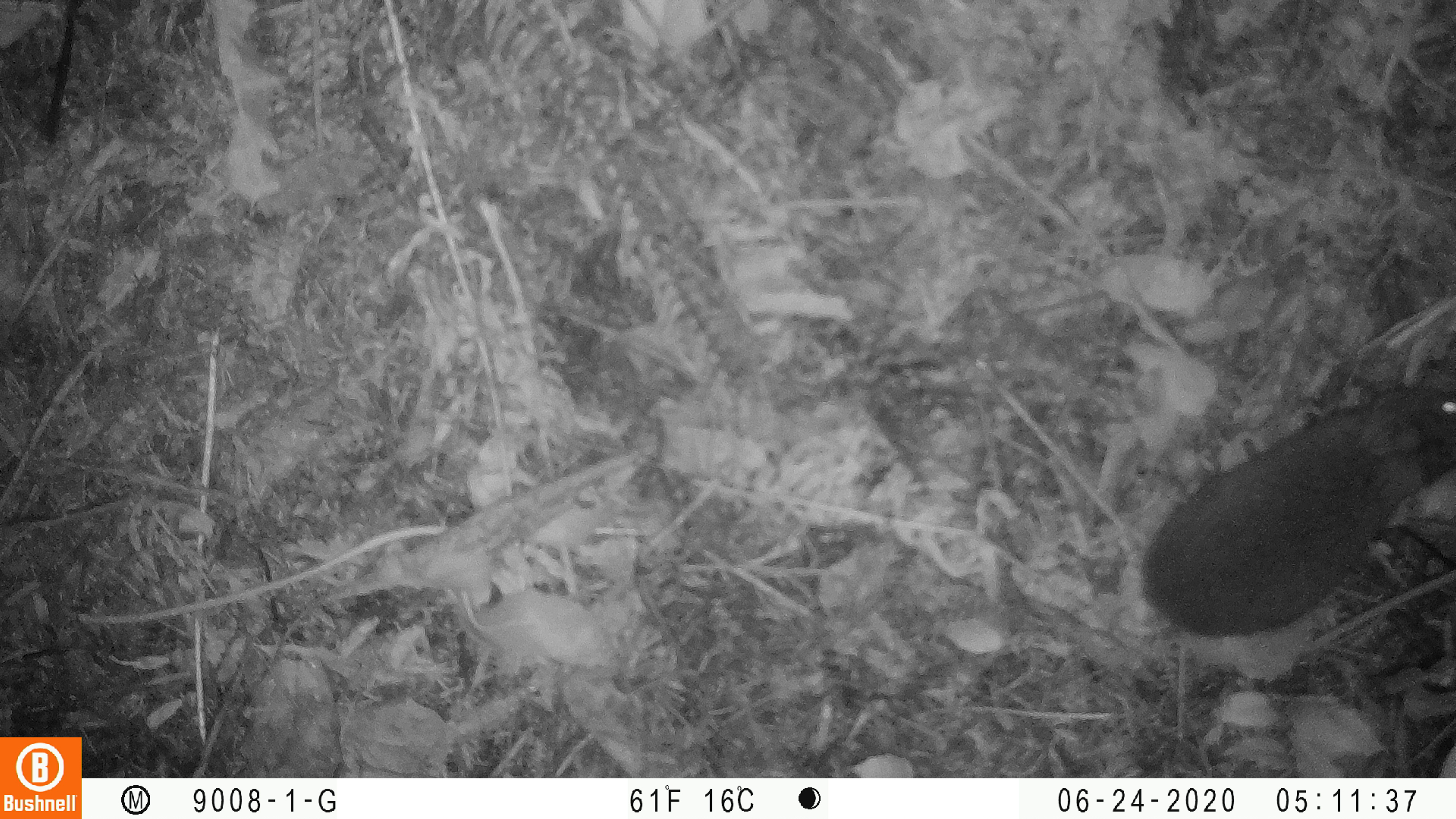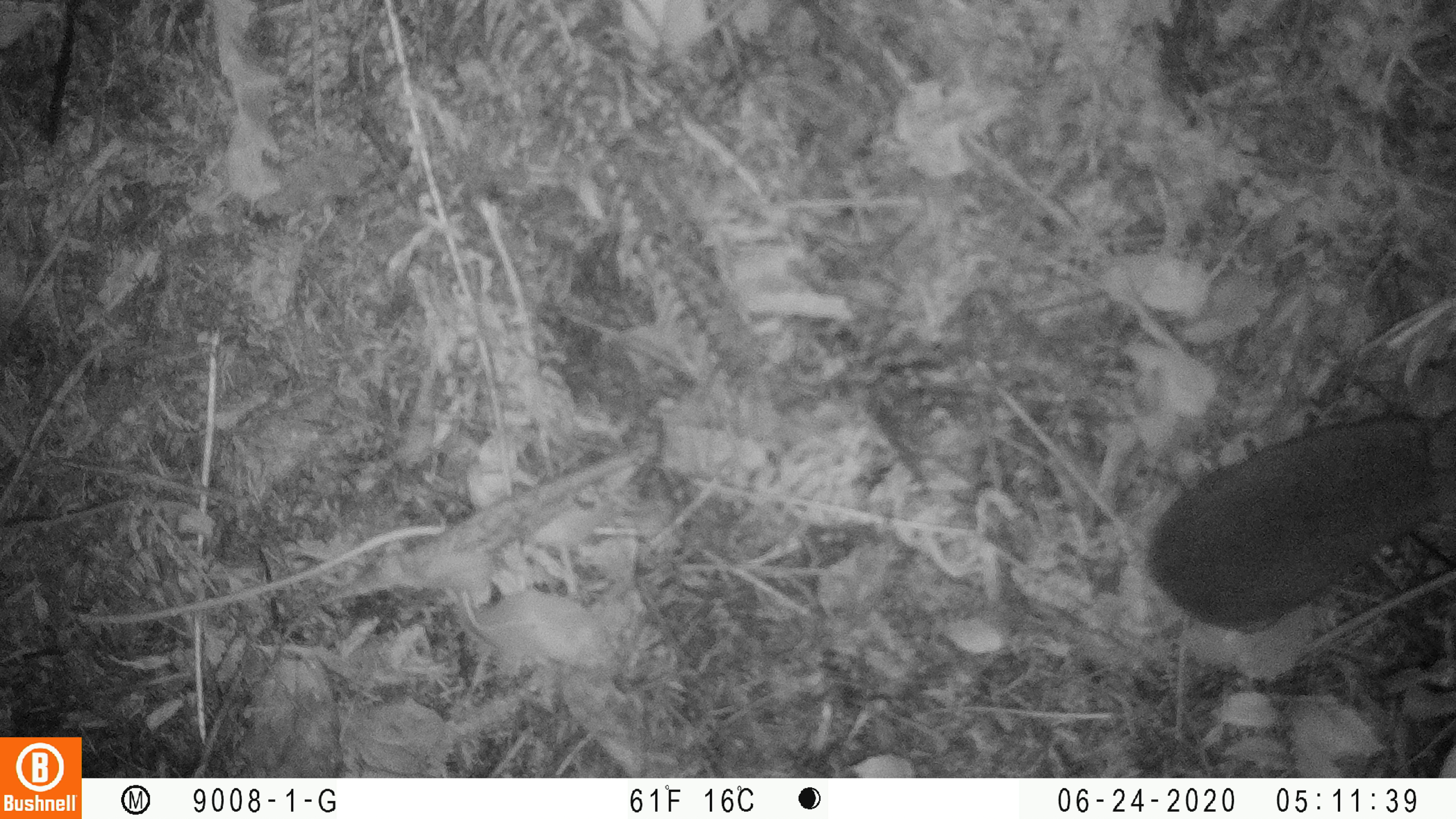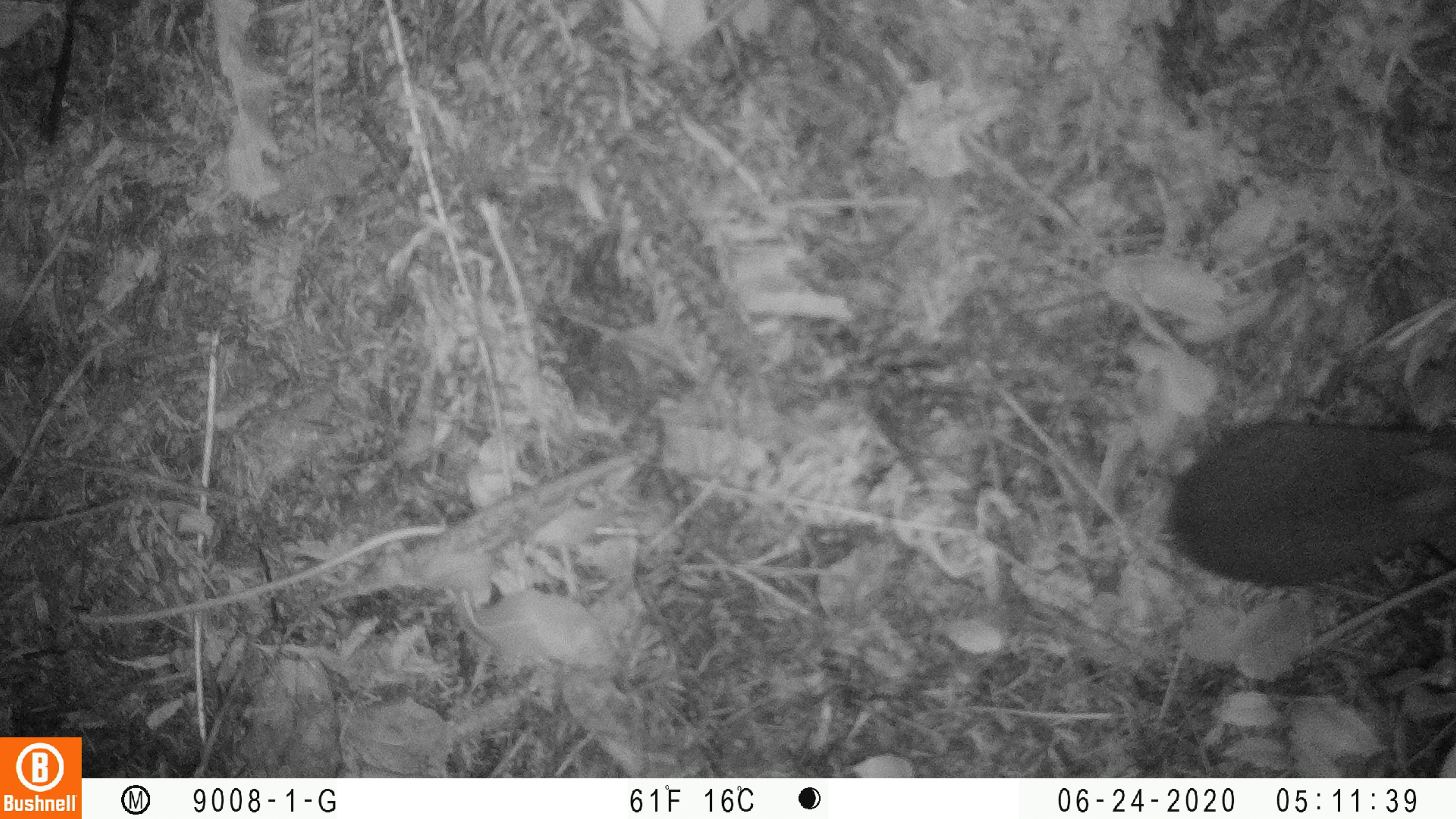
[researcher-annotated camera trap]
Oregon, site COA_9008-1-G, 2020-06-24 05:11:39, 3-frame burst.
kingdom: Animalia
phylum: Chordata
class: Mammalia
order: Lagomorpha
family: Leporidae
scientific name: Leporidae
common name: hares and rabbits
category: leporidae family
Leporidae family (hares and rabbits) (Leporidae).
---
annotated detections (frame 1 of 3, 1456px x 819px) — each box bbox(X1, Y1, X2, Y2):
leporidae family: bbox(1140, 379, 1452, 637)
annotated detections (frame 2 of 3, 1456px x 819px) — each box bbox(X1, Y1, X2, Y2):
leporidae family: bbox(1143, 399, 1452, 631)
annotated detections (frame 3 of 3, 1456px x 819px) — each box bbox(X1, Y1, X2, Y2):
leporidae family: bbox(1167, 425, 1449, 596)